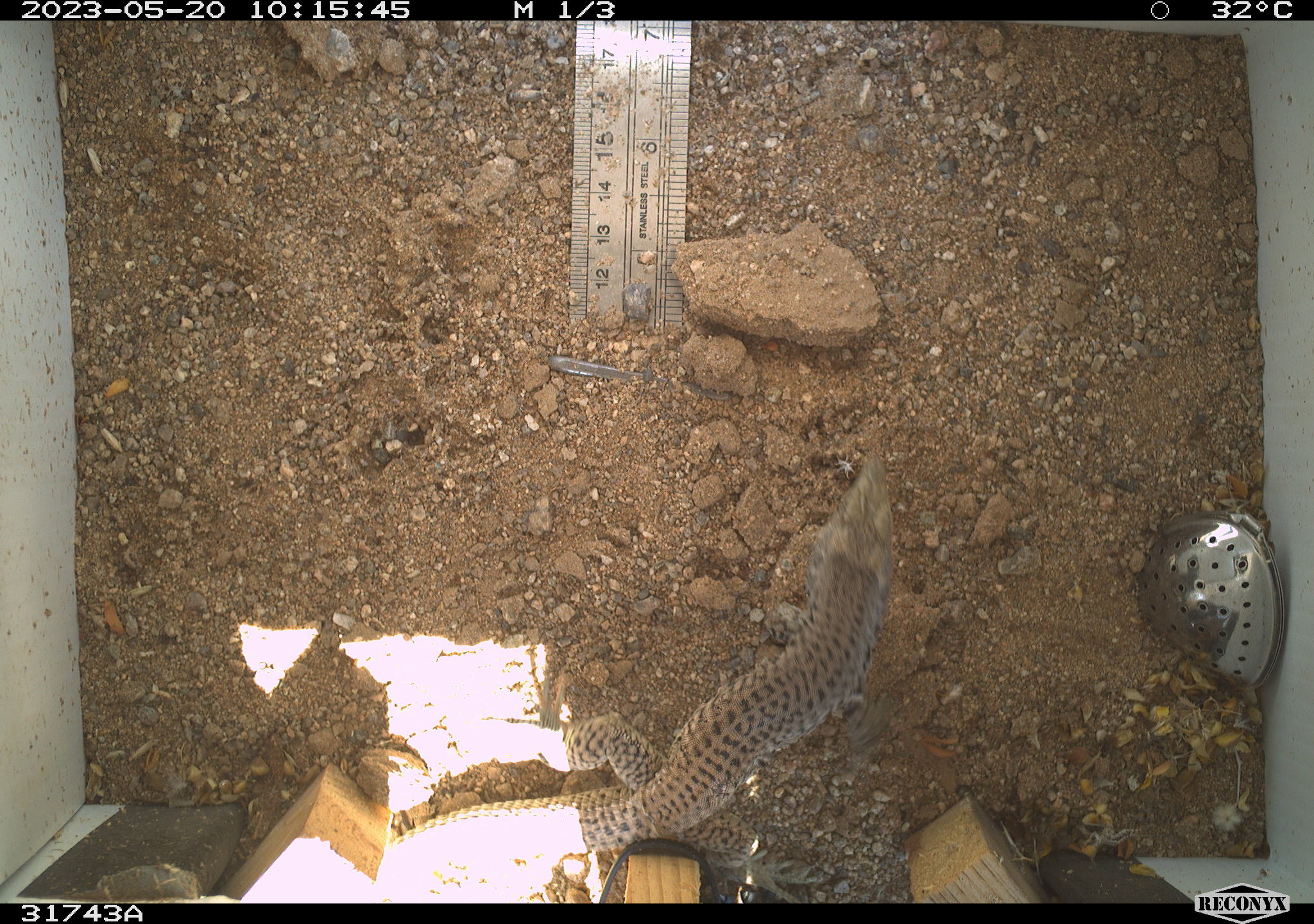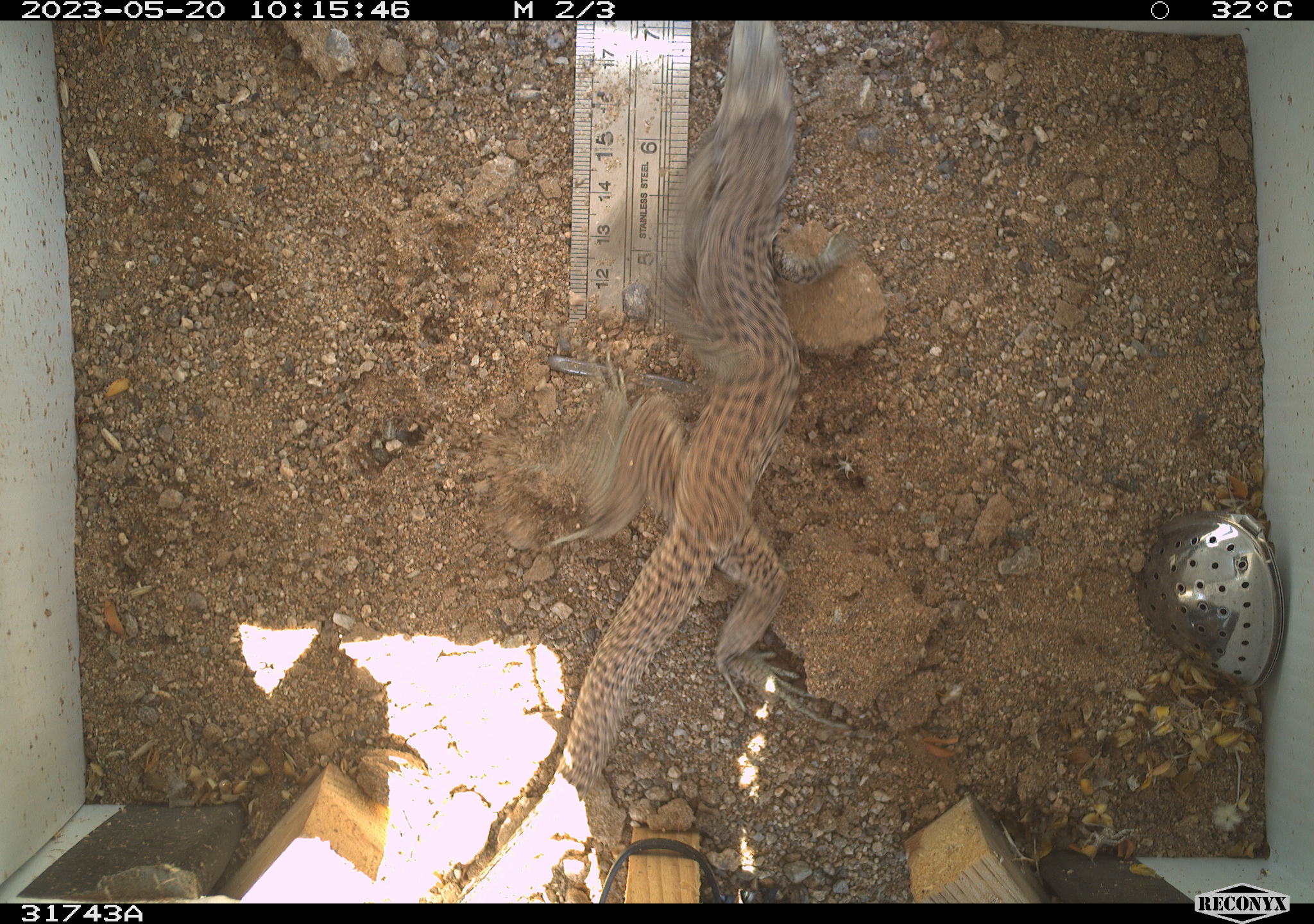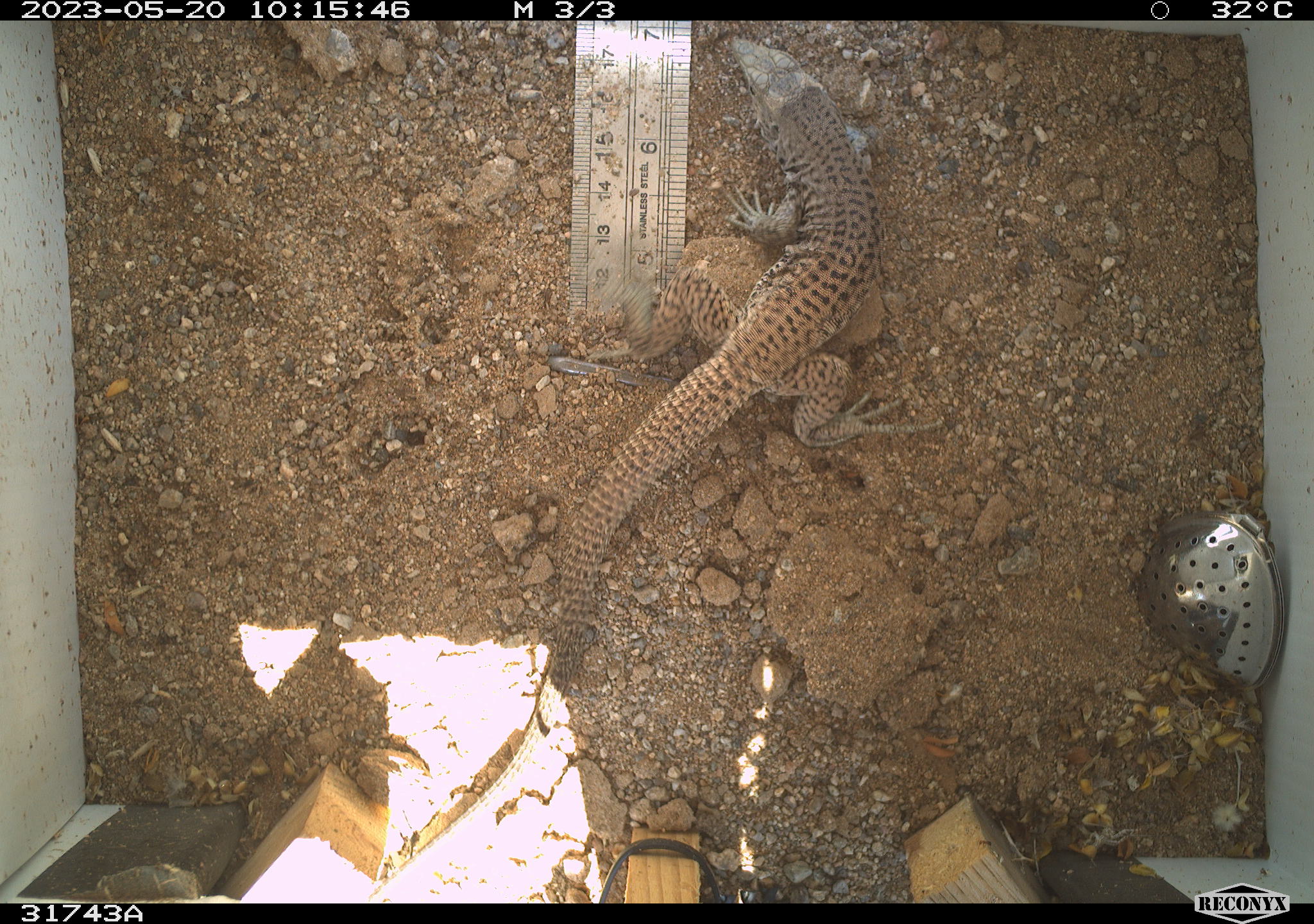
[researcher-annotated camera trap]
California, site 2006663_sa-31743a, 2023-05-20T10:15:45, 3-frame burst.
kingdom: Animalia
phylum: Chordata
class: Reptilia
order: Squamata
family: Teiidae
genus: Aspidoscelis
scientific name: Aspidoscelis tigris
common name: western whiptail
Western whiptail (Aspidoscelis tigris).